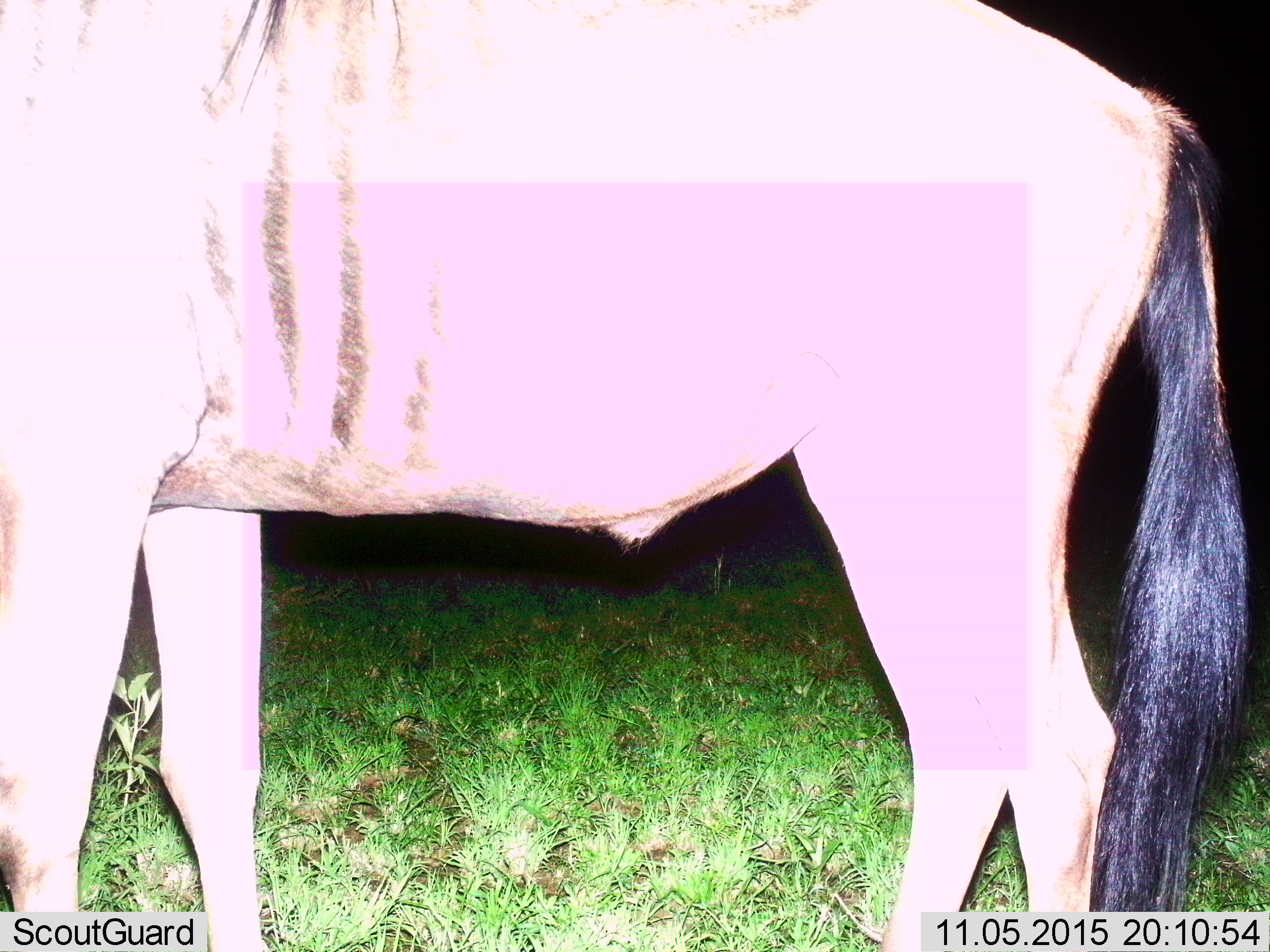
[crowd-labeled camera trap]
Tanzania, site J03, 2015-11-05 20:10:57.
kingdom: Animalia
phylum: Chordata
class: Mammalia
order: Artiodactyla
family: Bovidae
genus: Connochaetes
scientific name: Connochaetes taurinus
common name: blue wildebeest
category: wildebeest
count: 1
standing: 100%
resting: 0%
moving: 0%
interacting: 0%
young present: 0%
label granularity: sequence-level